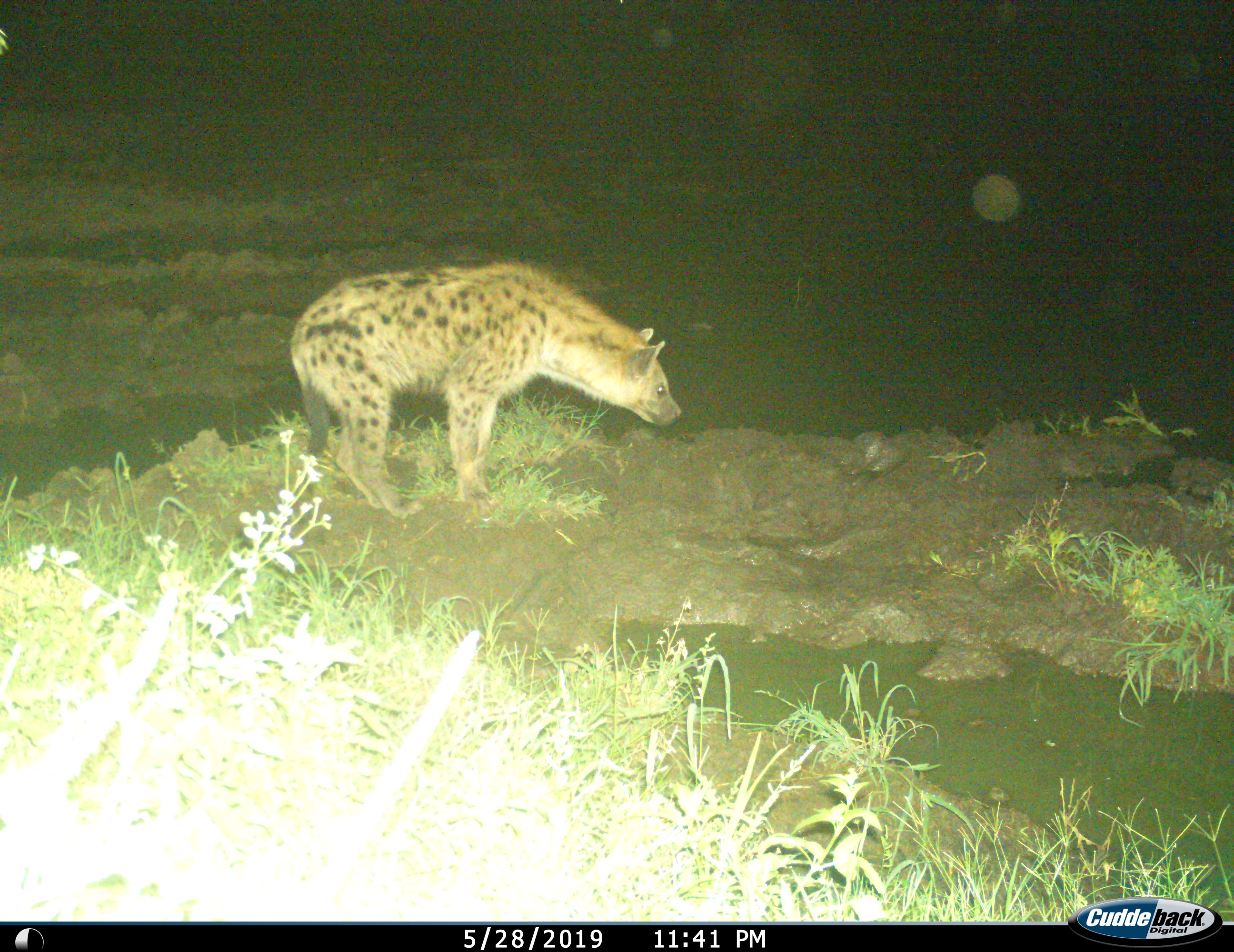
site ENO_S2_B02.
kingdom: Animalia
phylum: Chordata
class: Mammalia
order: Carnivora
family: Hyaenidae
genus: Crocuta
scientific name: Crocuta crocuta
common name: spotted hyena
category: hyenaspotted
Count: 1.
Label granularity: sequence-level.